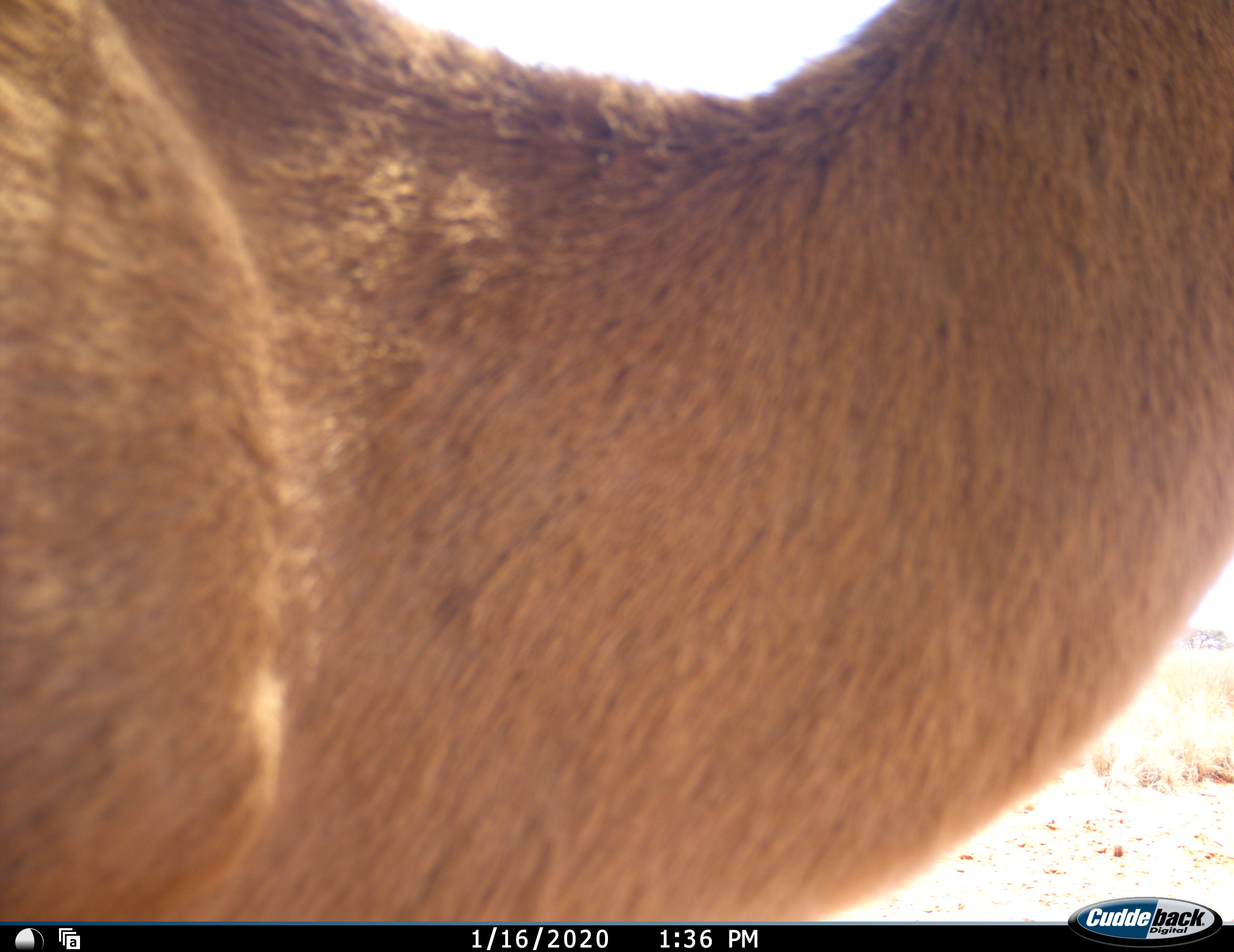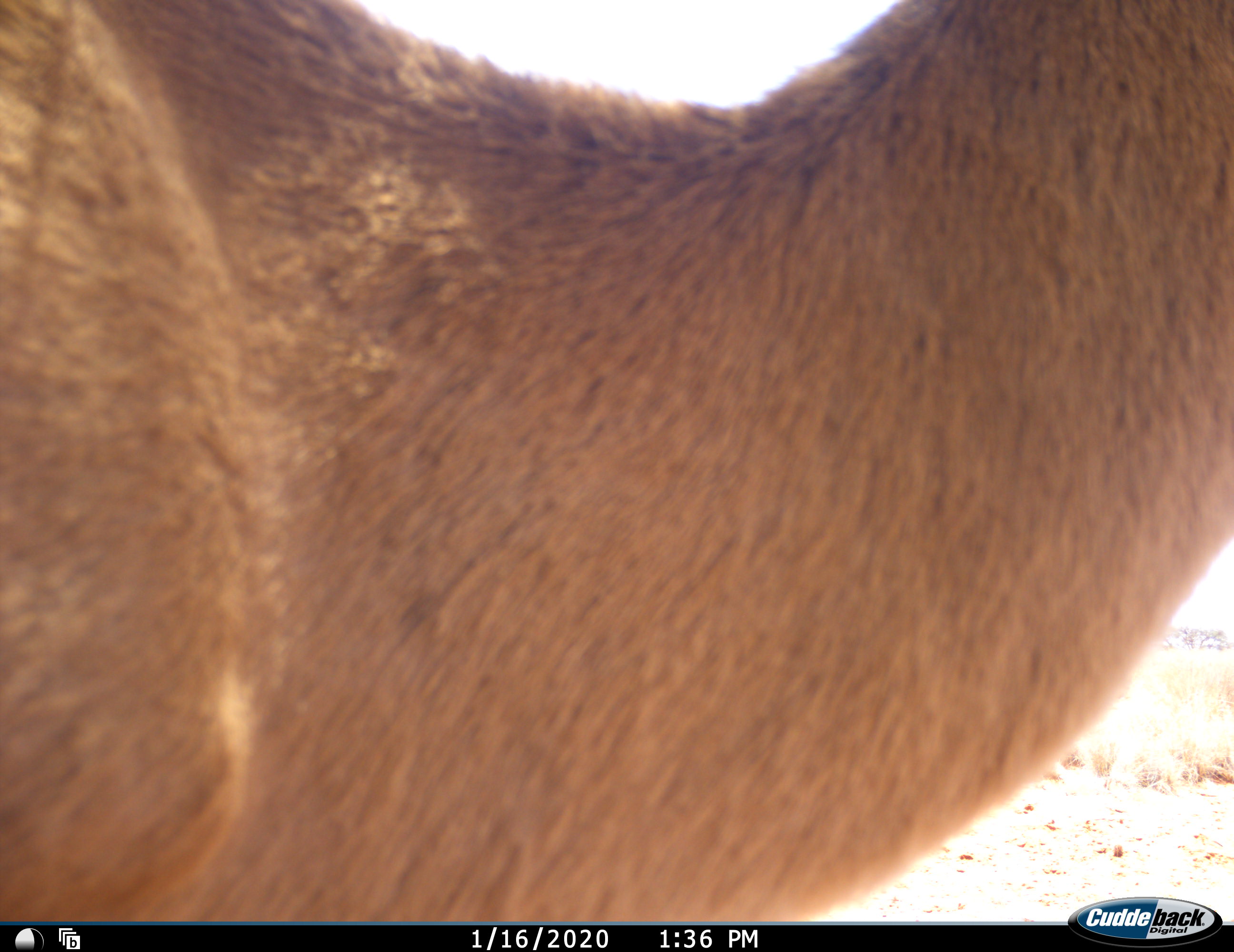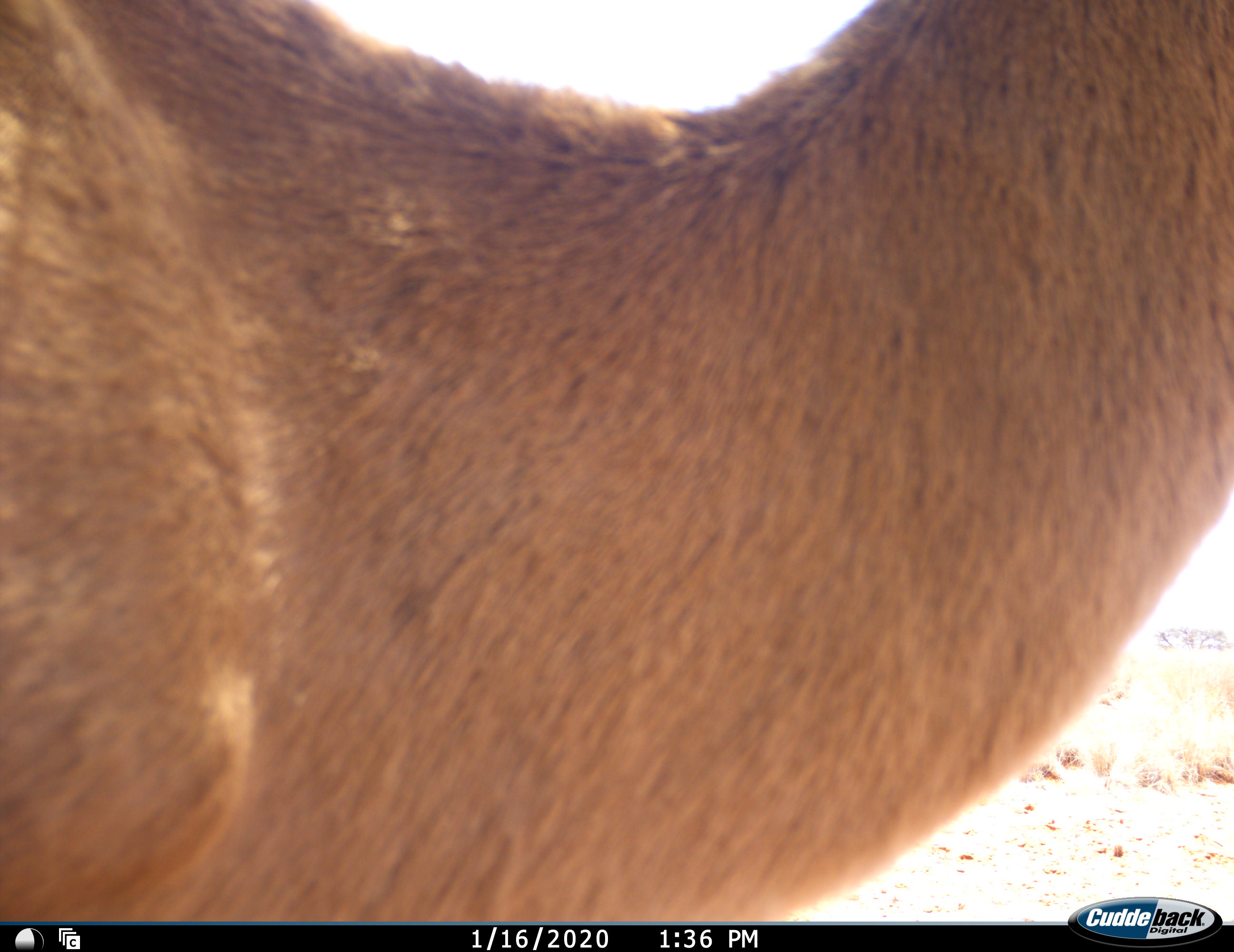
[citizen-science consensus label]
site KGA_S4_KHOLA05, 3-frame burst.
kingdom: Animalia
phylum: Chordata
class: Mammalia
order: Artiodactyla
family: Bovidae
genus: Antidorcas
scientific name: Antidorcas marsupialis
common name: springbok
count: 1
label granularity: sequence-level